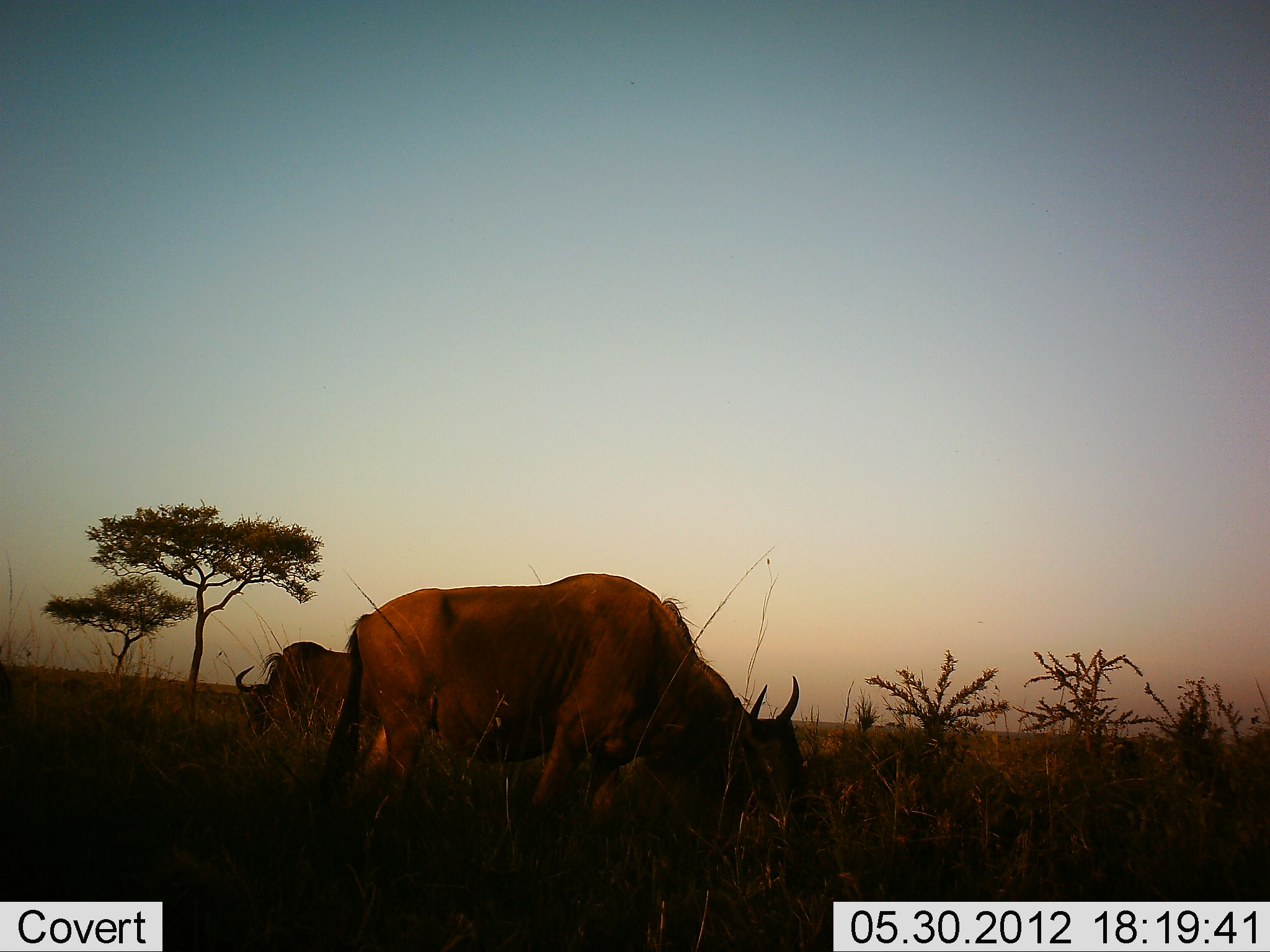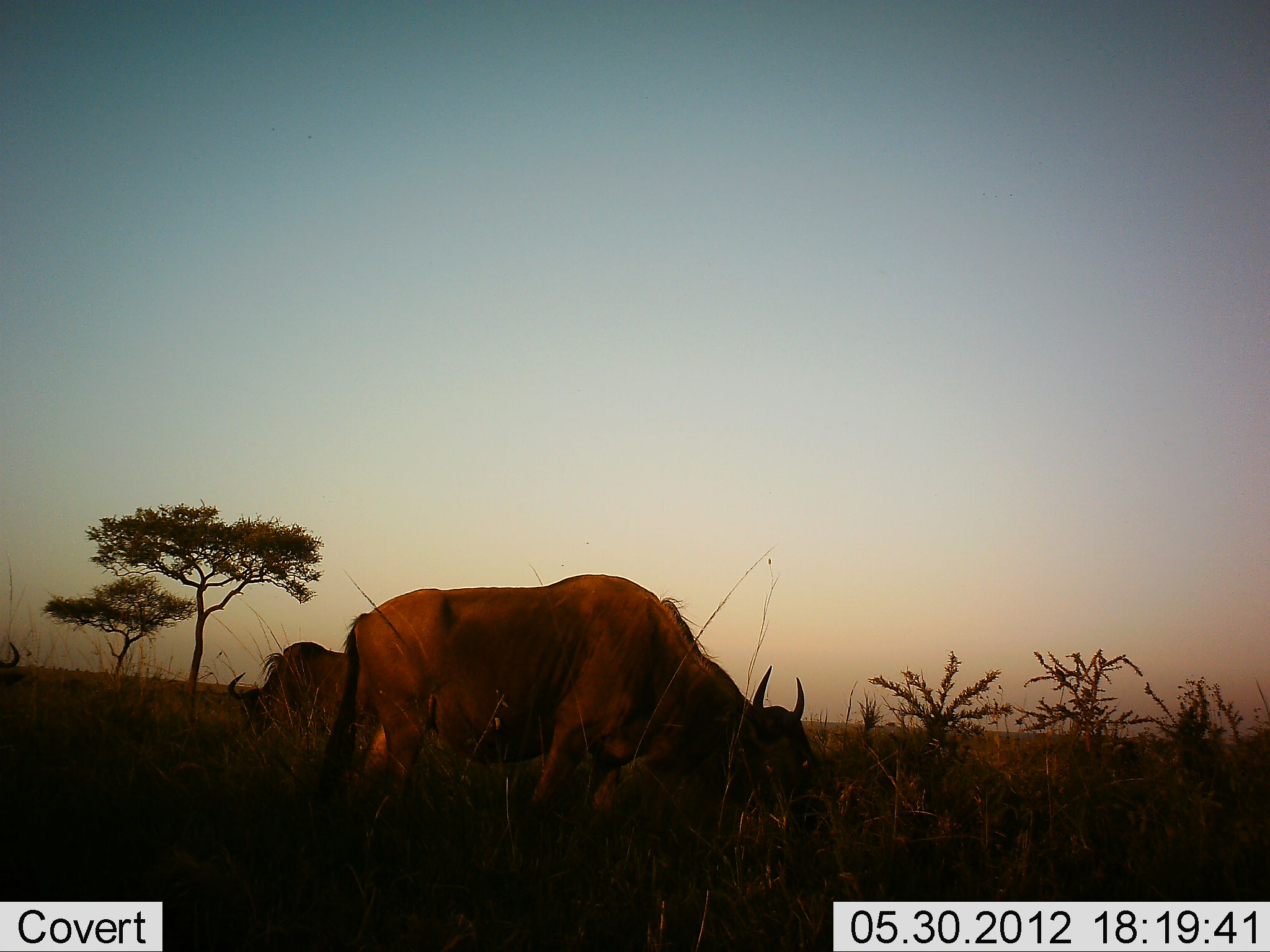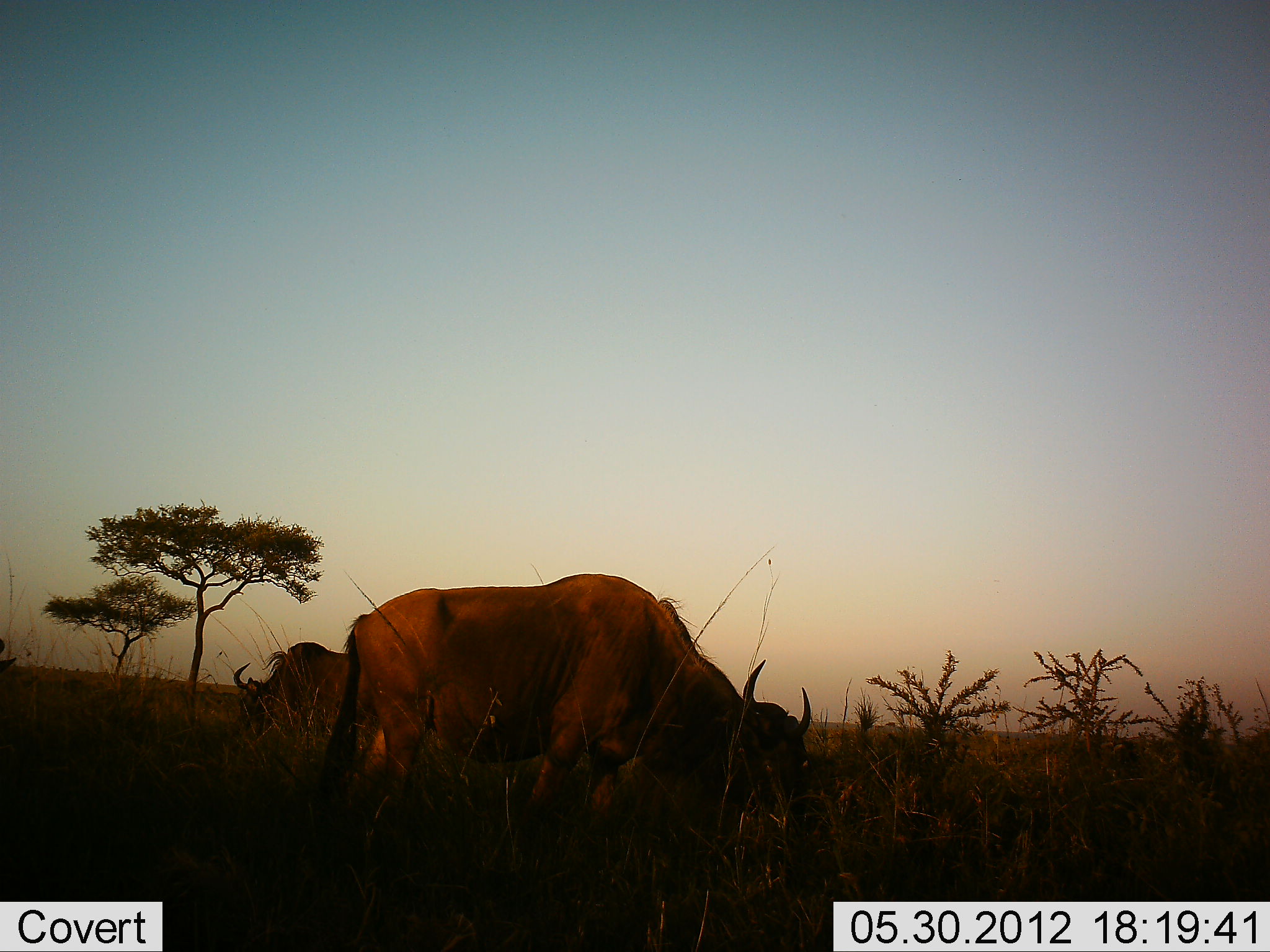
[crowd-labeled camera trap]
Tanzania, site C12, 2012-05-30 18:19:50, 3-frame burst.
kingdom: Animalia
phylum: Chordata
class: Mammalia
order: Artiodactyla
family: Bovidae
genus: Connochaetes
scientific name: Connochaetes taurinus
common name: blue wildebeest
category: wildebeest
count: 3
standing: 30%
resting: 0%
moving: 0%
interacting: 0%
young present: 0%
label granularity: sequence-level